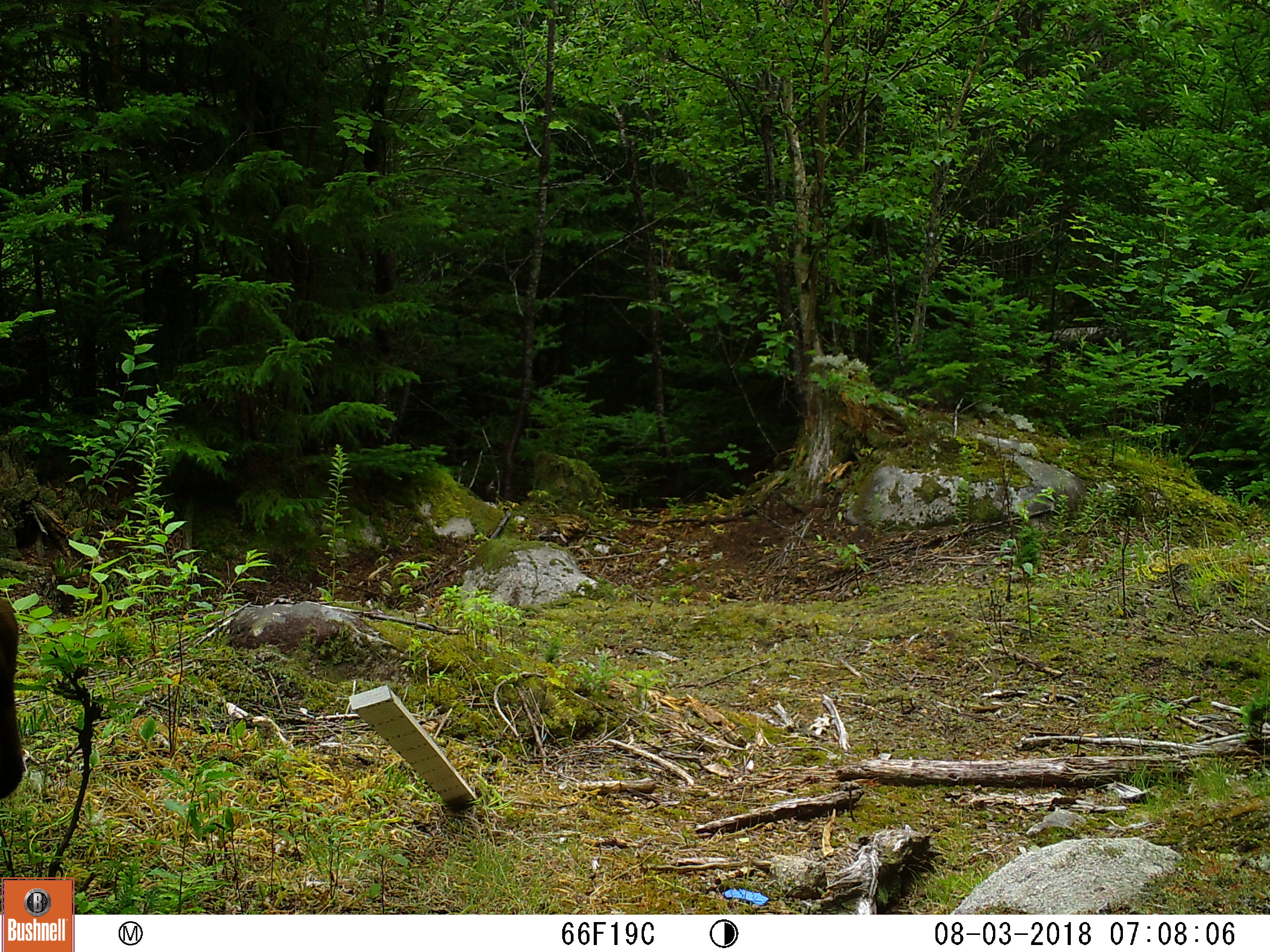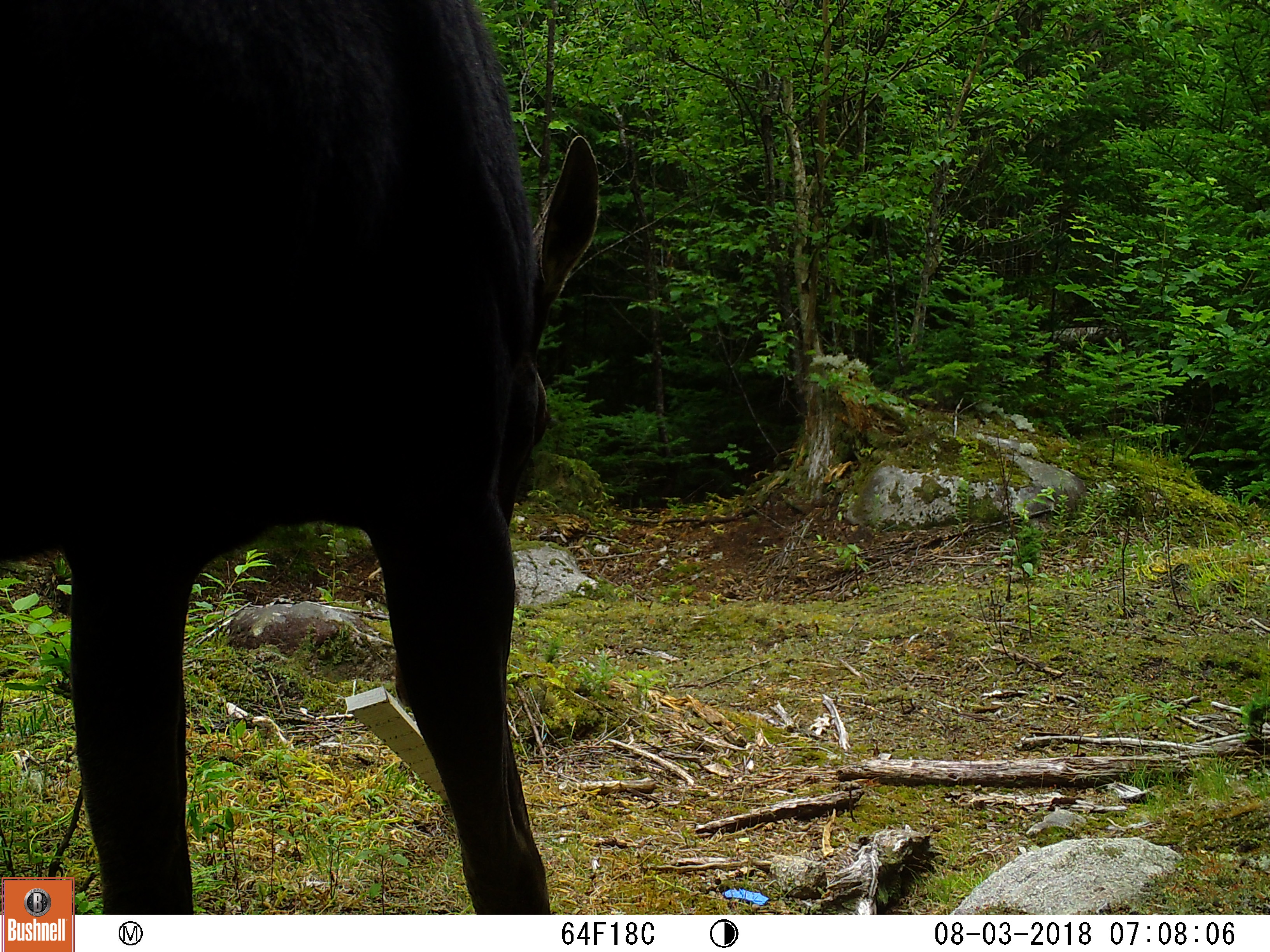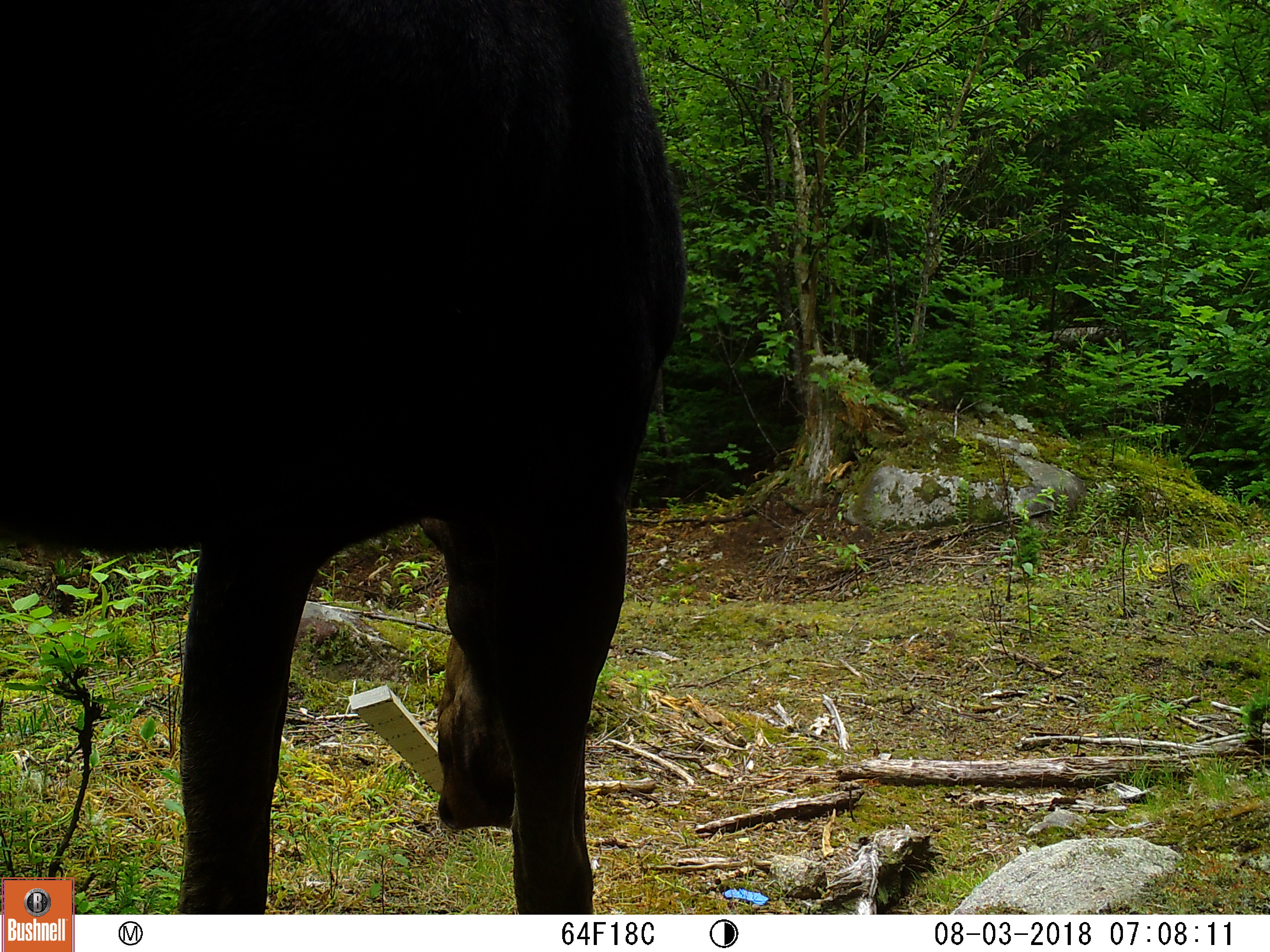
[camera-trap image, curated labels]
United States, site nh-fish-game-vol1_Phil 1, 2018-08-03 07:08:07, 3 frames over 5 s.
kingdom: Animalia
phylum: Chordata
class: Mammalia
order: Artiodactyla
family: Cervidae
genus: Alces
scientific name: Alces alces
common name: moose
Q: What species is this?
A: Moose (Alces alces).